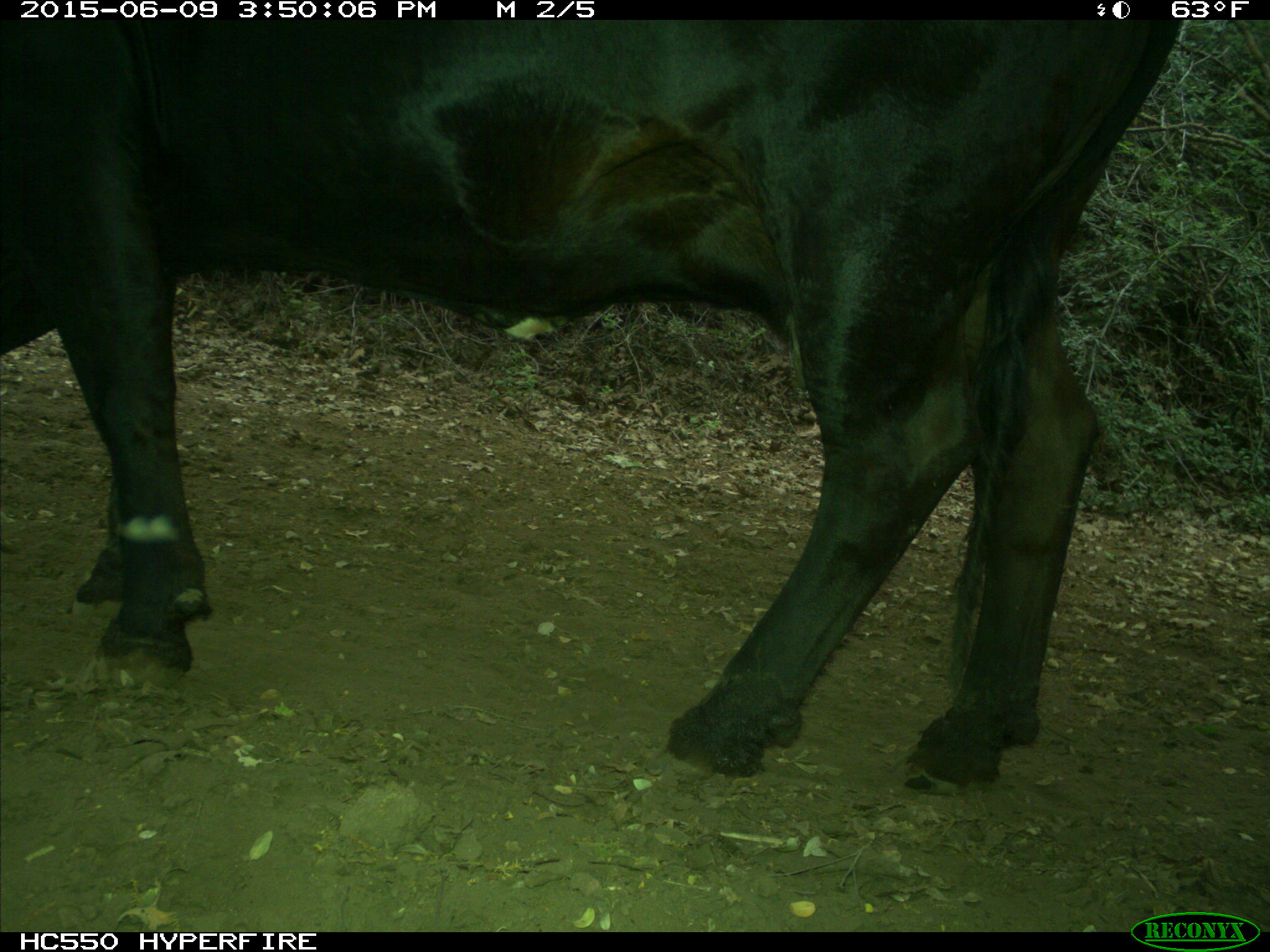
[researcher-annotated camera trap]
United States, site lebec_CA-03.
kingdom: Animalia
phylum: Chordata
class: Mammalia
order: Artiodactyla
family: Bovidae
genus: Bos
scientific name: Bos taurus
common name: domestic cow